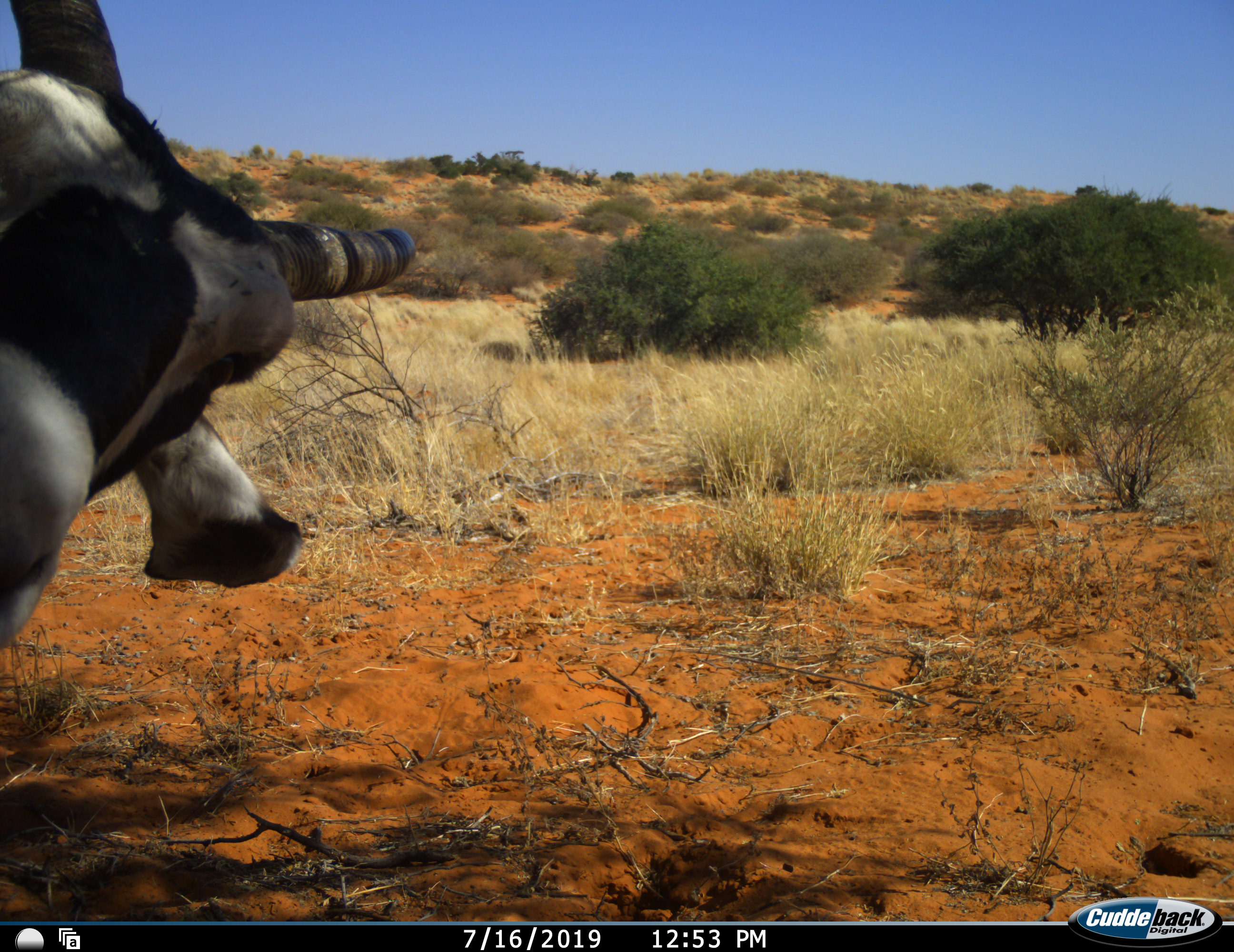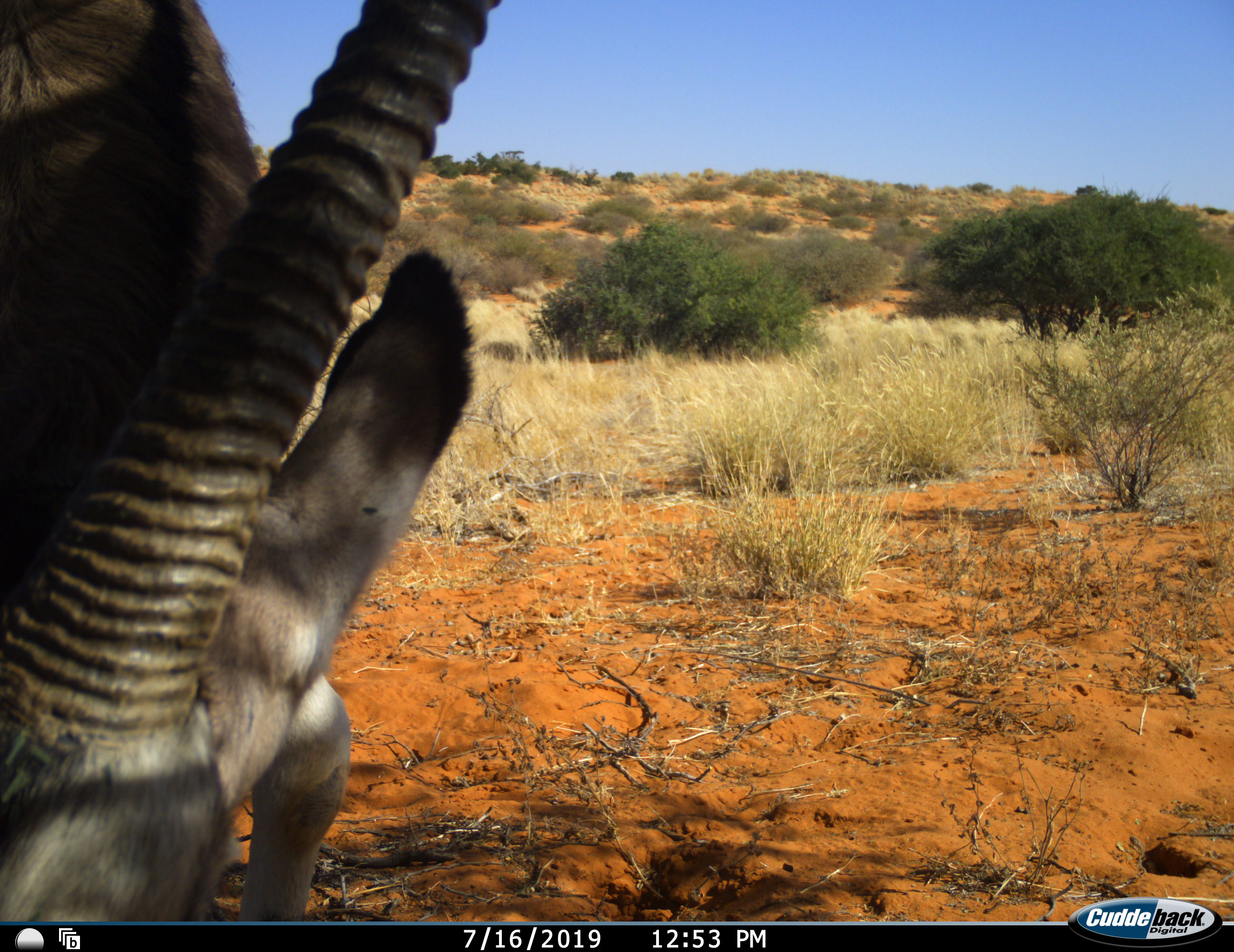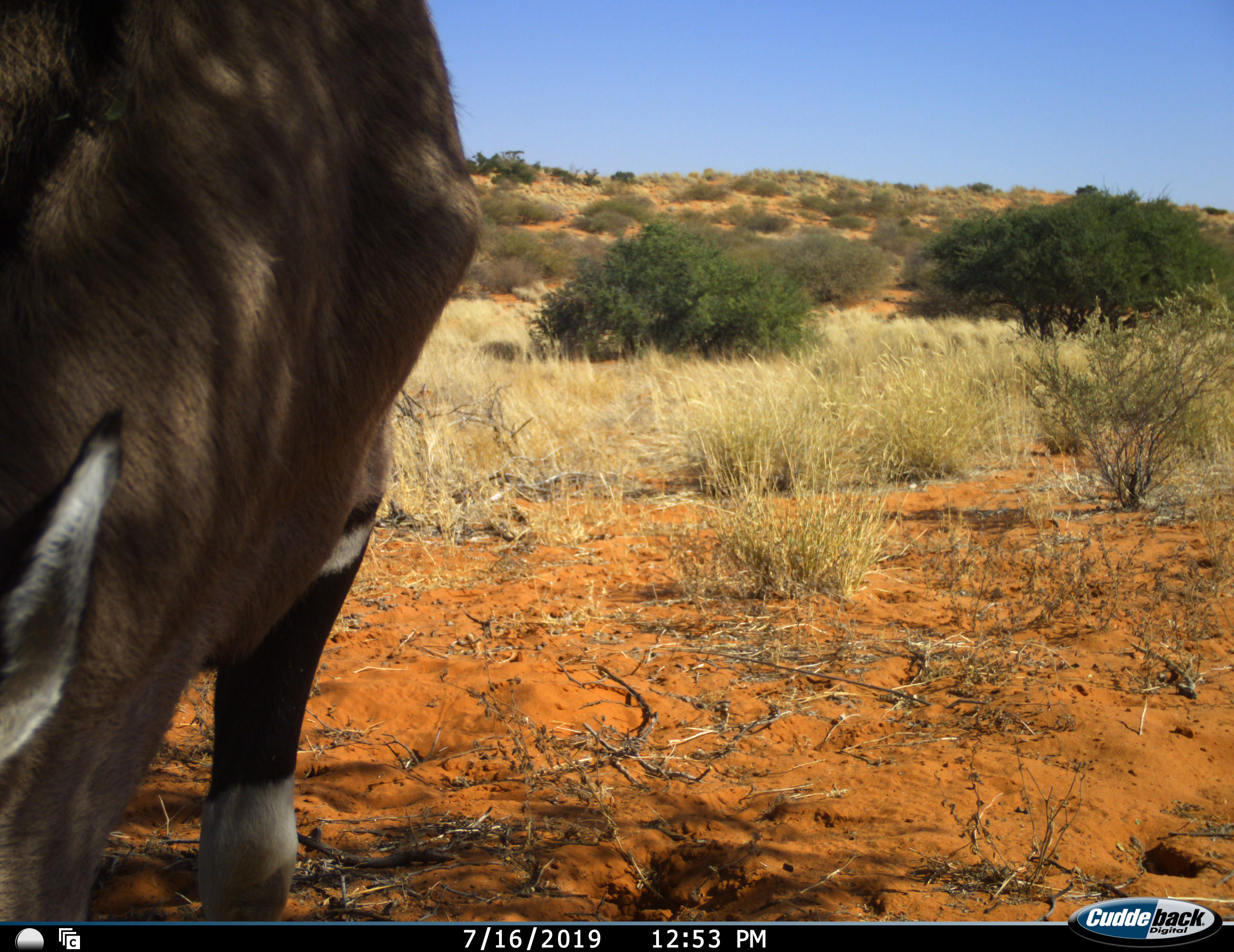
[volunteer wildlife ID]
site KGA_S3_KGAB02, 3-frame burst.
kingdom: Animalia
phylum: Chordata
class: Mammalia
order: Artiodactyla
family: Bovidae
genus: Oryx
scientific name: Oryx gazella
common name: gemsbok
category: oryx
Oryx (gemsbok) (Oryx gazella), count 1. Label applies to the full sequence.